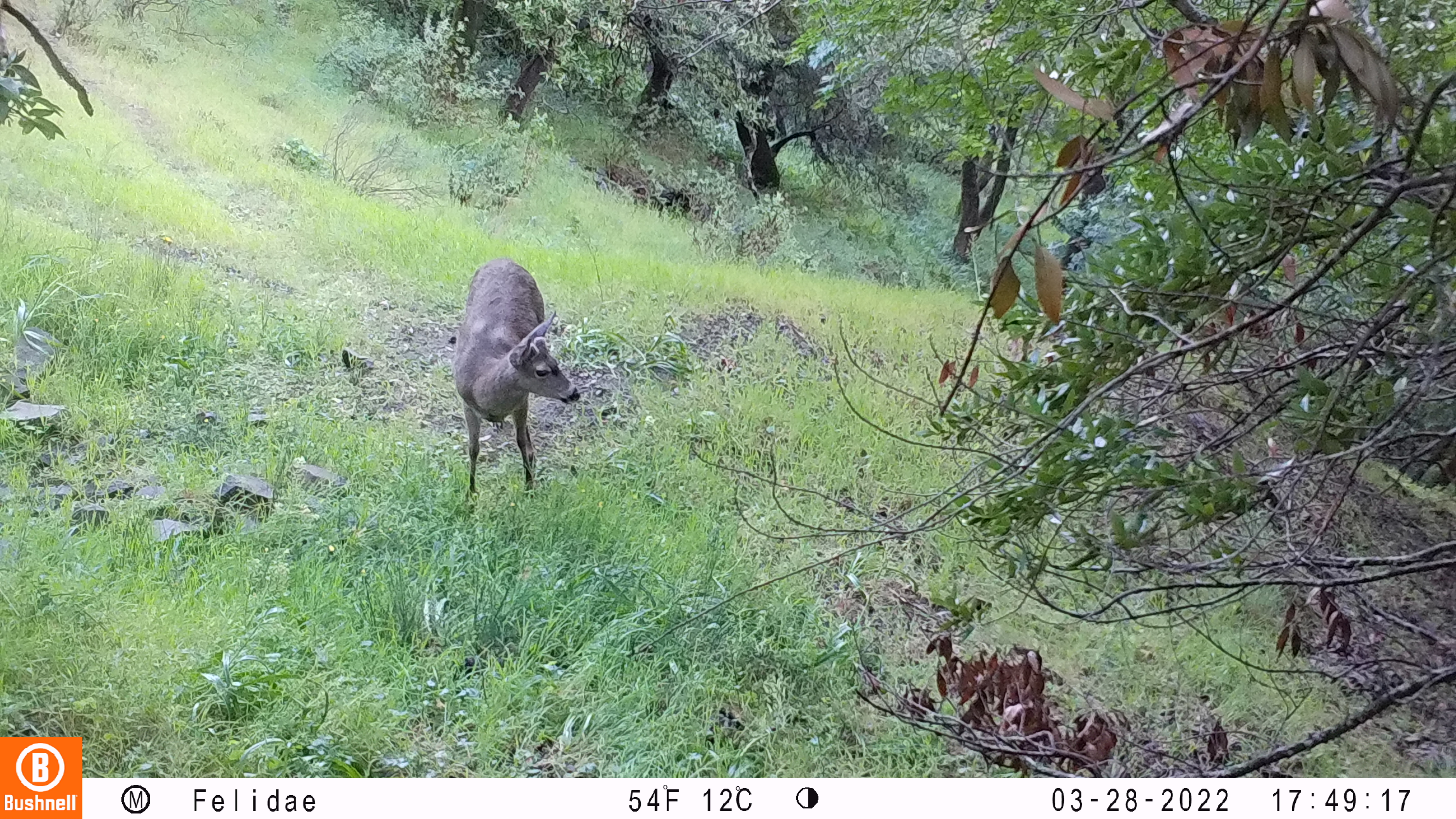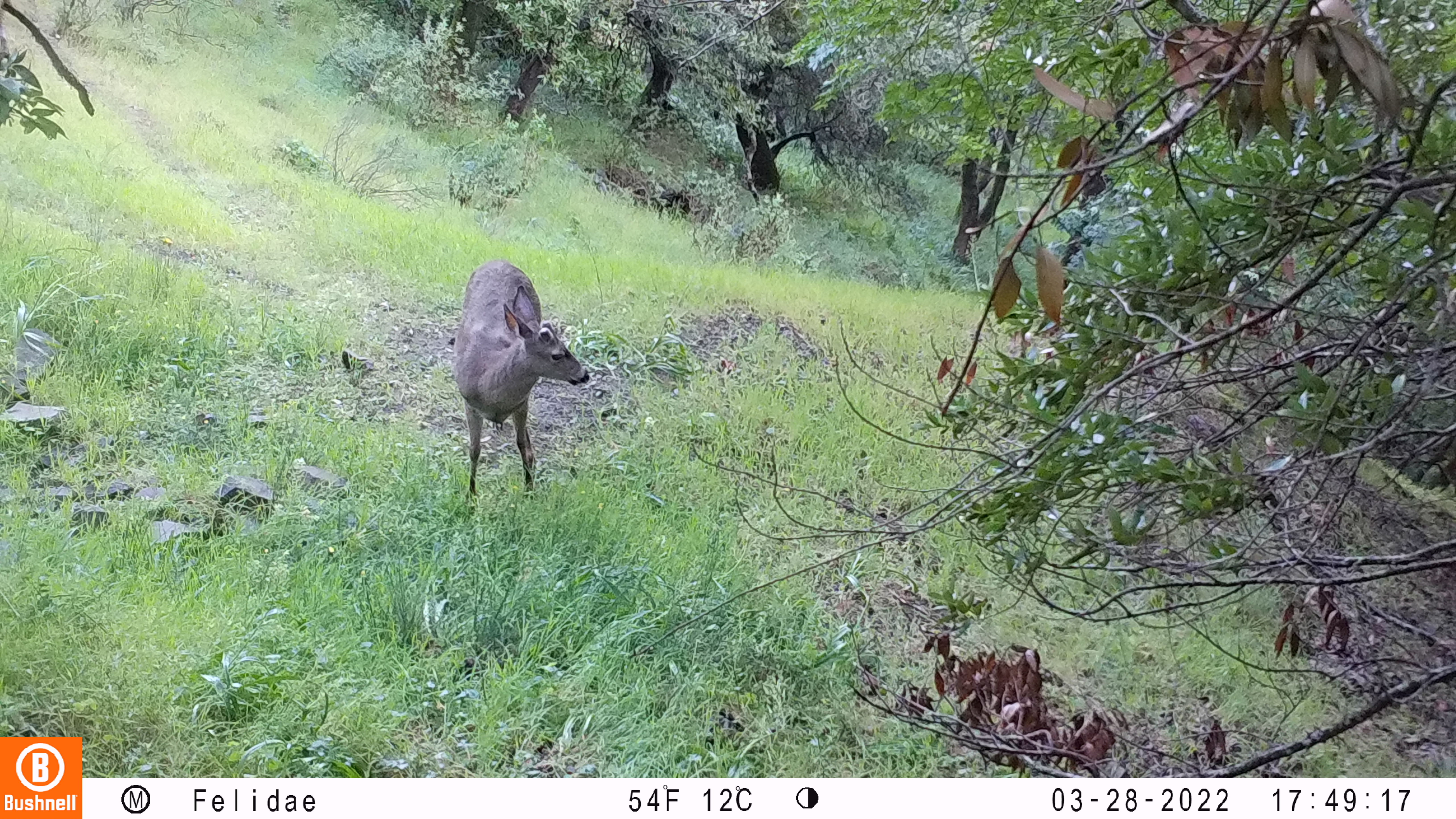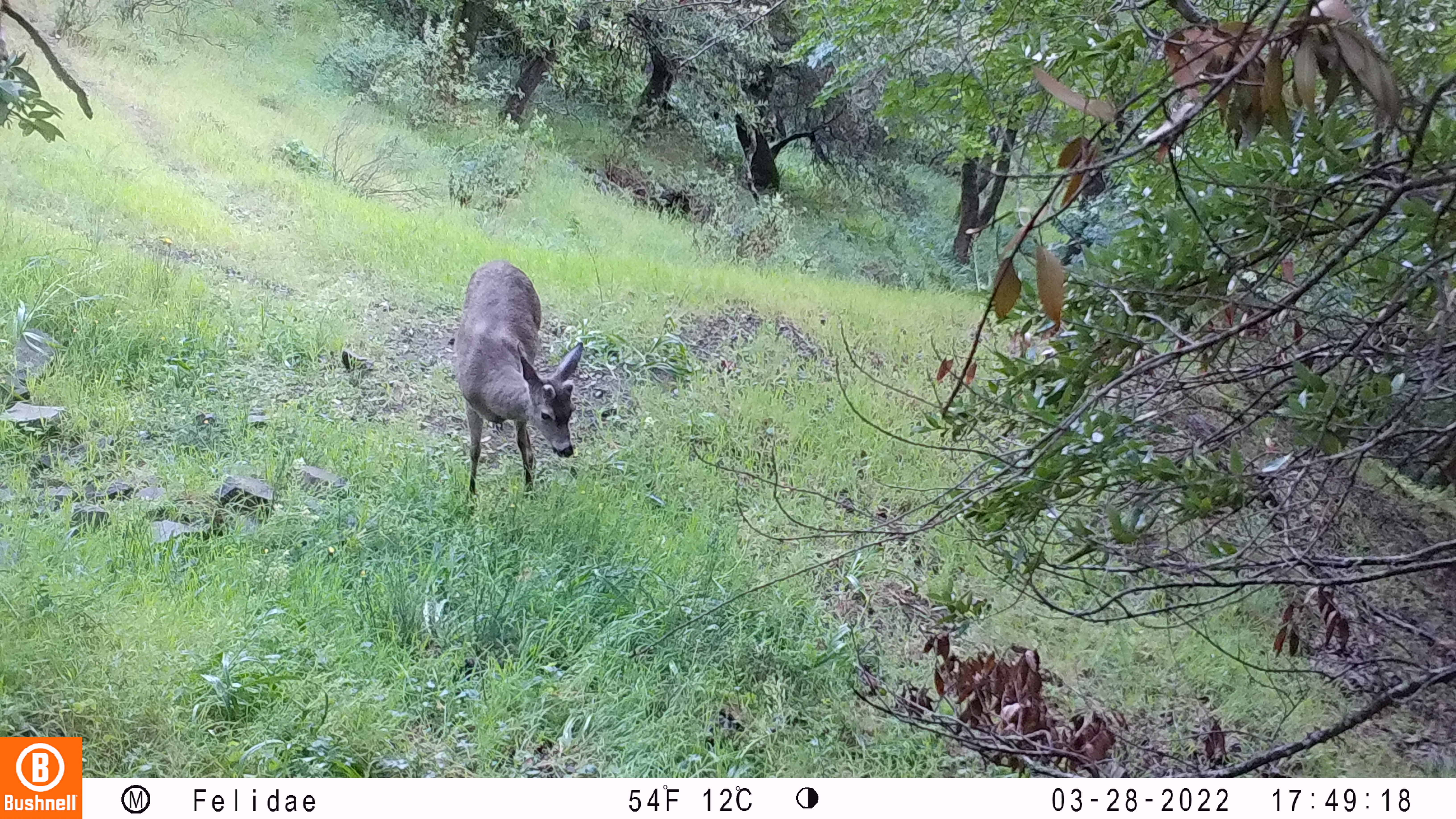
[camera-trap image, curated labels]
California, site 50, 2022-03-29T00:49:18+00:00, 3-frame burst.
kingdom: Animalia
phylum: Chordata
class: Mammalia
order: Artiodactyla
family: Cervidae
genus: Odocoileus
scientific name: Odocoileus hemionus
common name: mule deer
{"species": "mule deer (Odocoileus hemionus)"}